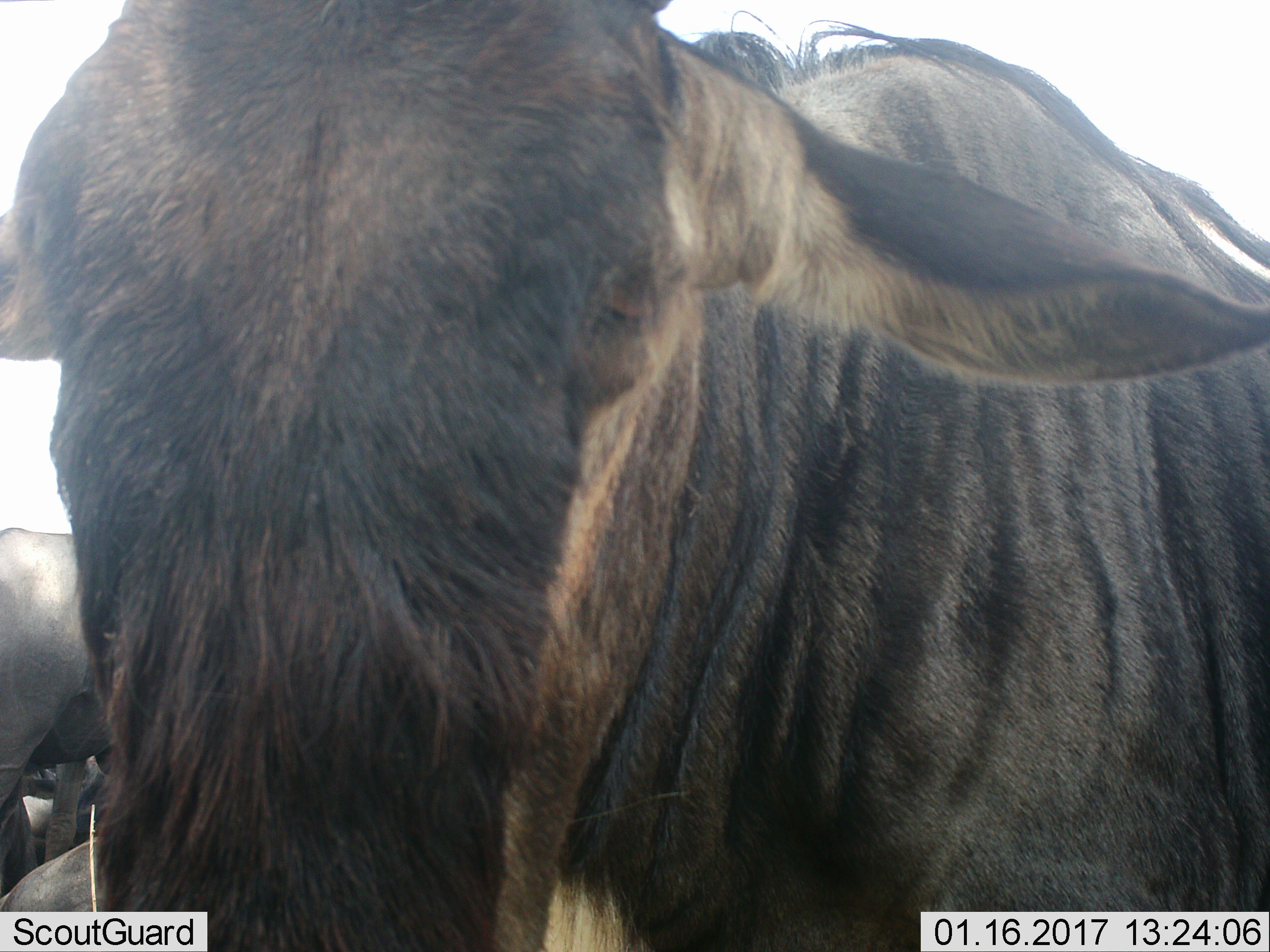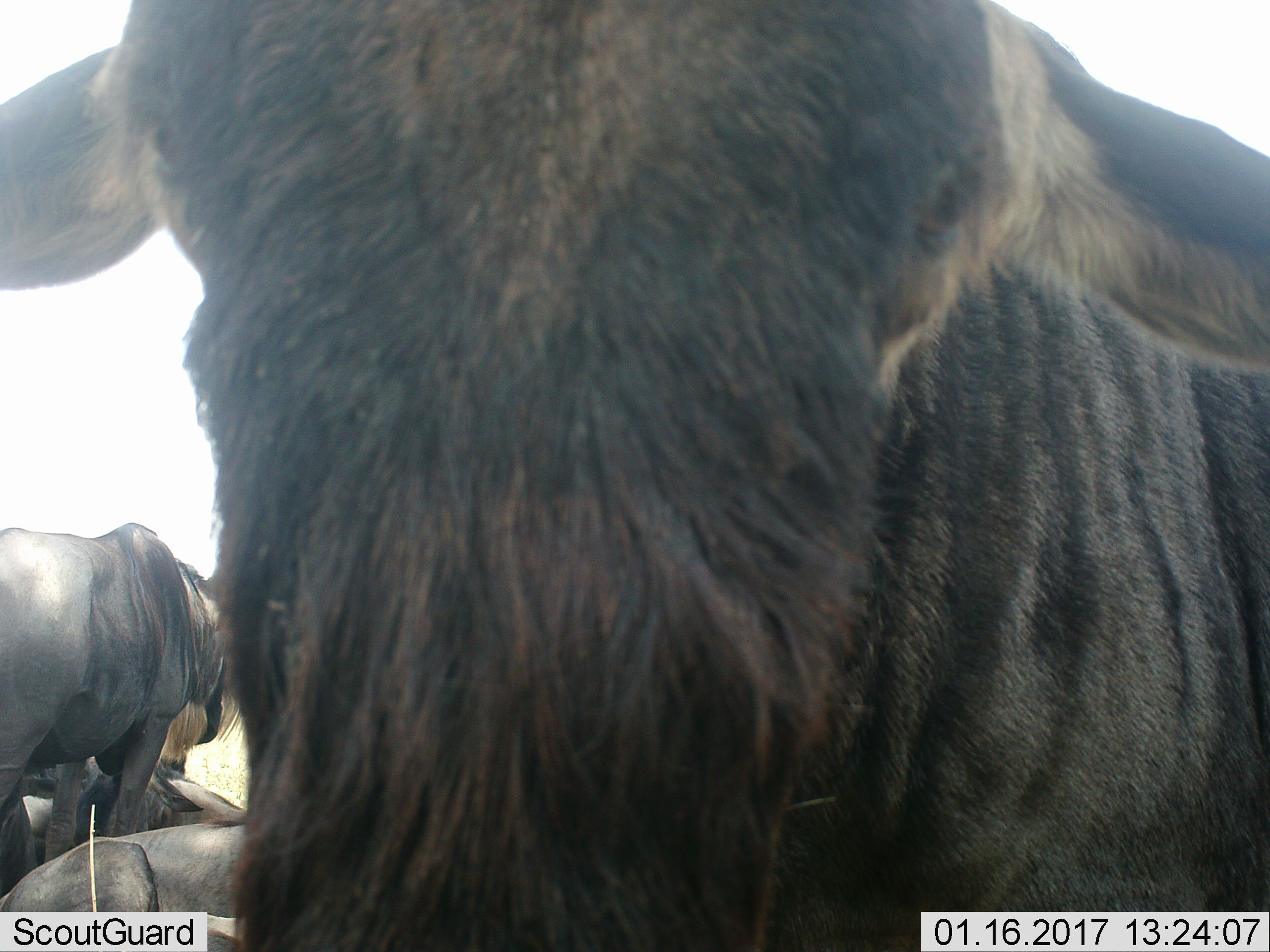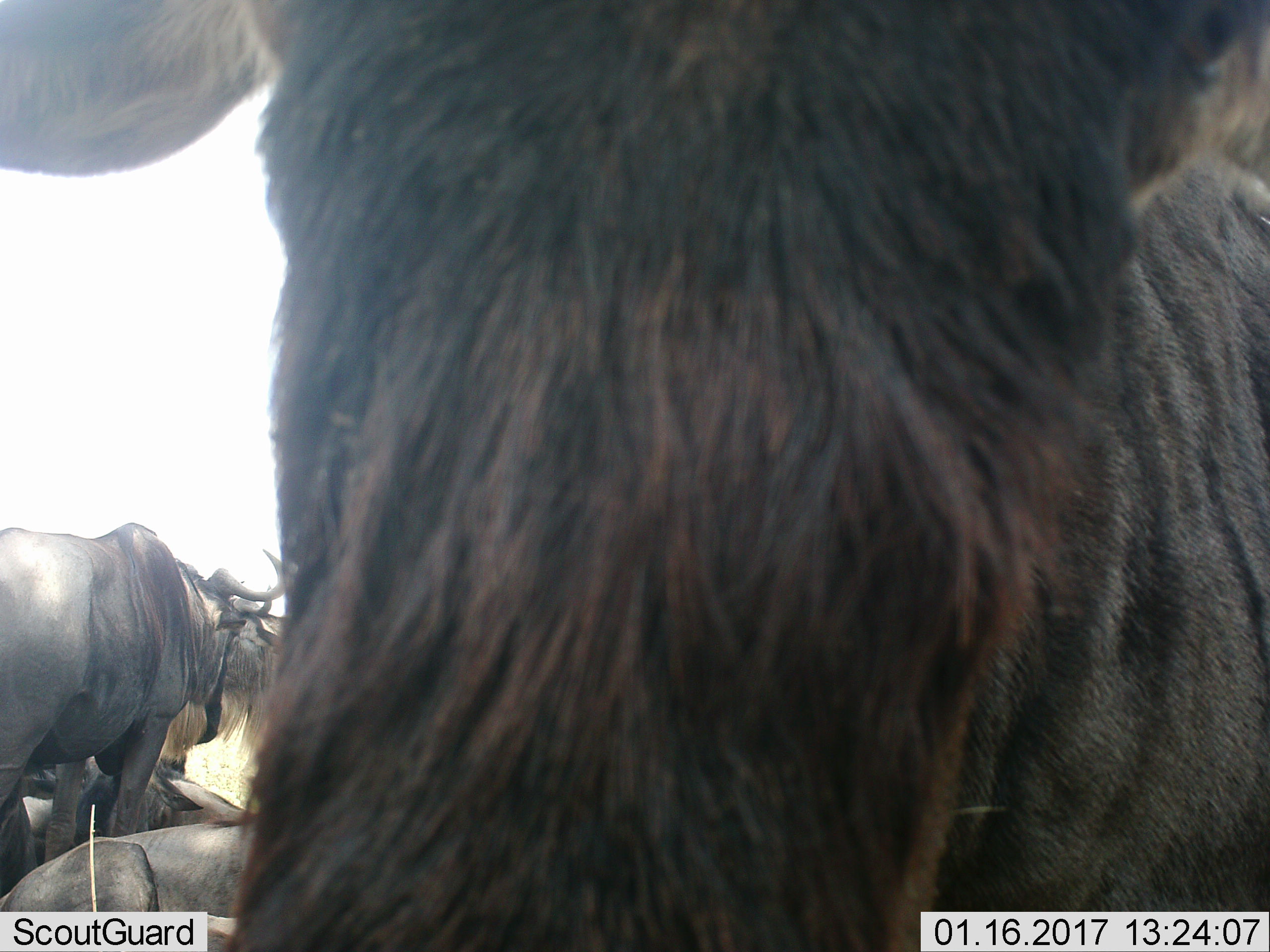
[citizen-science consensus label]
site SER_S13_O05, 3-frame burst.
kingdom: Animalia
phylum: Chordata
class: Mammalia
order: Artiodactyla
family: Bovidae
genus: Connochaetes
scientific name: Connochaetes taurinus taurinus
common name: blue wildebeest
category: wildebeestblue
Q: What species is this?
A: Wildebeestblue (blue wildebeest) (Connochaetes taurinus taurinus).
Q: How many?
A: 3.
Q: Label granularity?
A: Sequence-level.